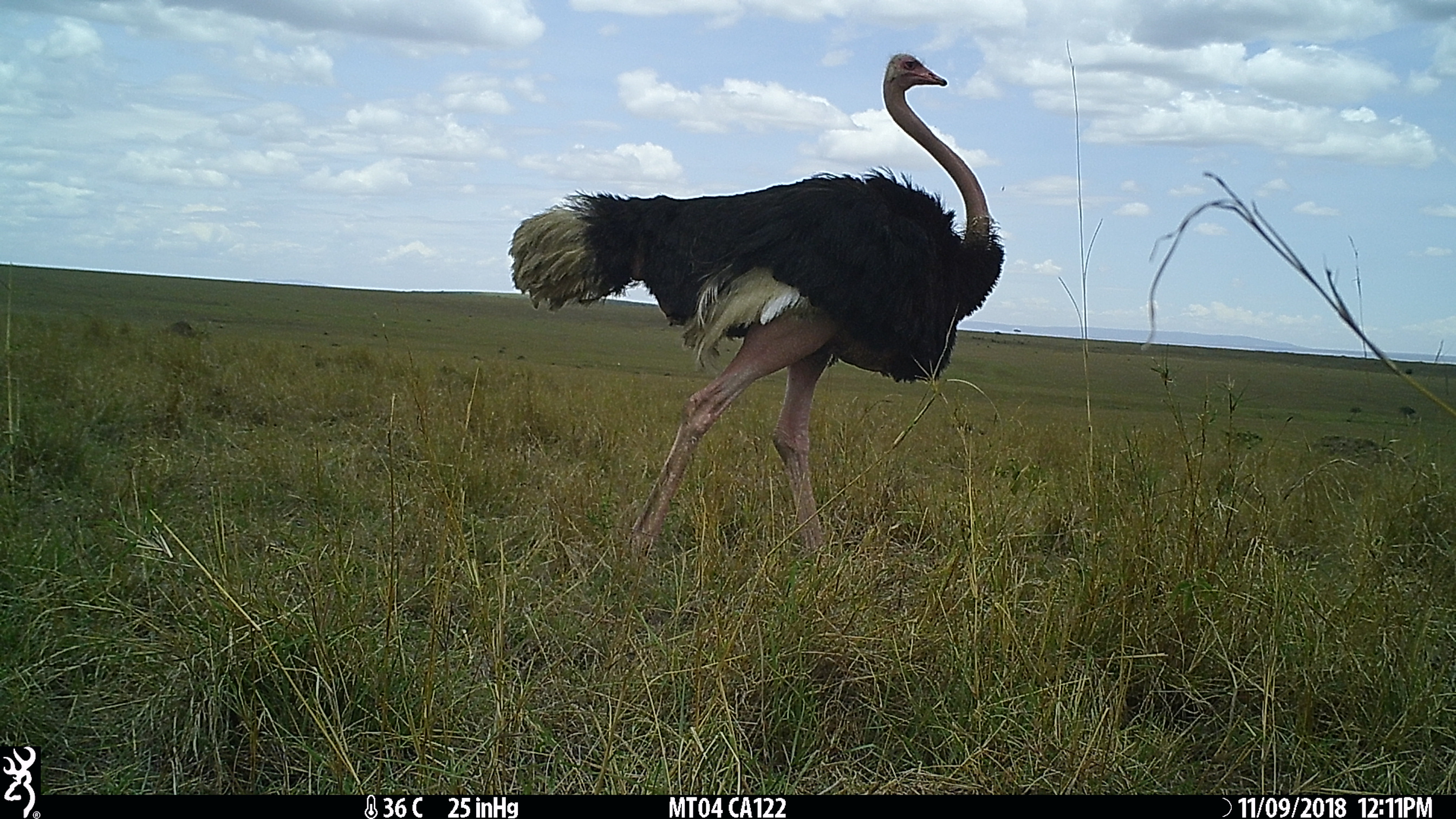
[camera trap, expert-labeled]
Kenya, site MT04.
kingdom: Animalia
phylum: Chordata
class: Aves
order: Struthioniformes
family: Struthionidae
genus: Struthio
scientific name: Struthio camelus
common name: ostrich